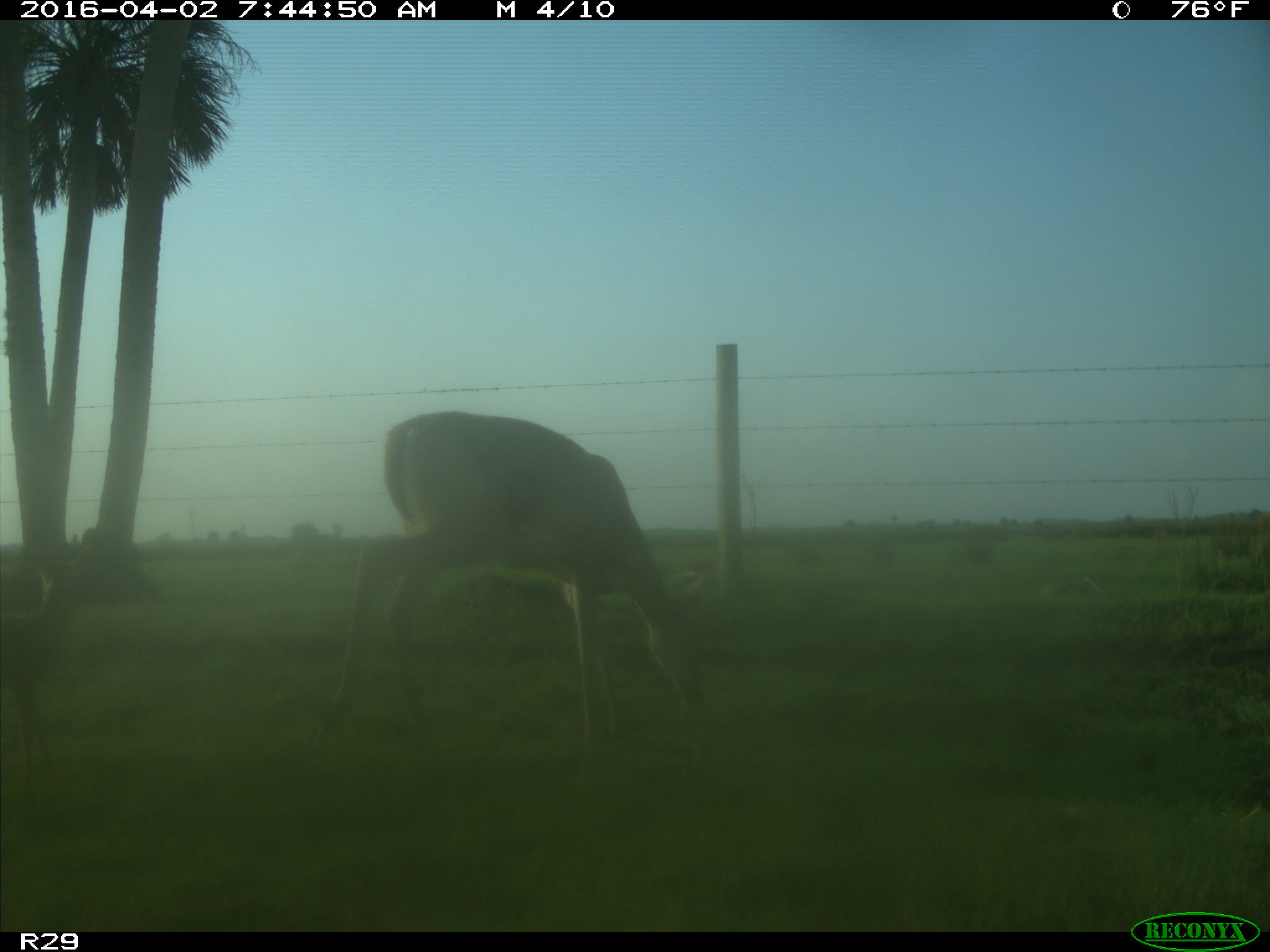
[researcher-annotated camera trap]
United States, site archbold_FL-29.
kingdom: Animalia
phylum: Chordata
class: Mammalia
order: Artiodactyla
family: Cervidae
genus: Odocoileus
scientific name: Odocoileus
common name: deer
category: unidentified deer